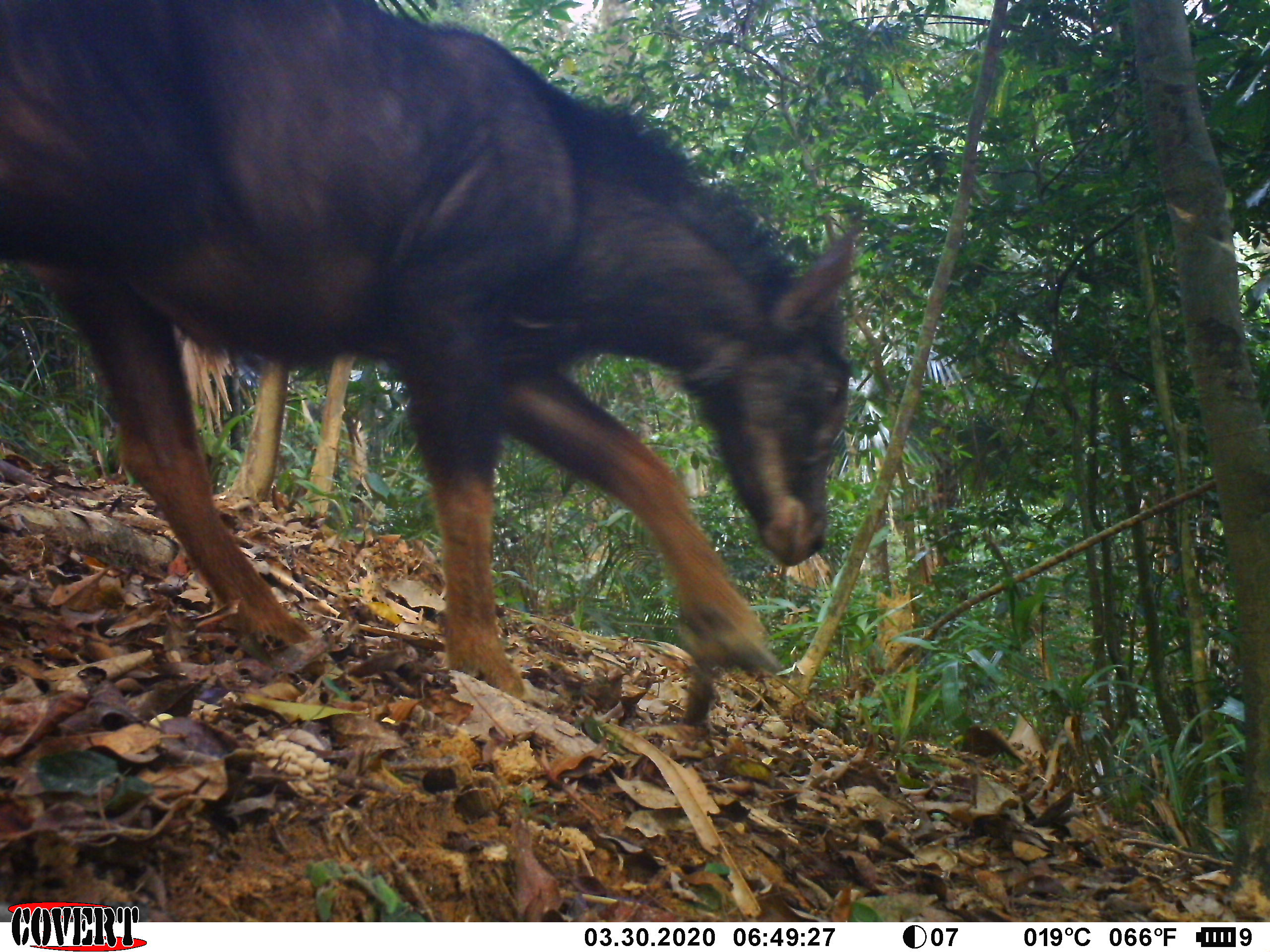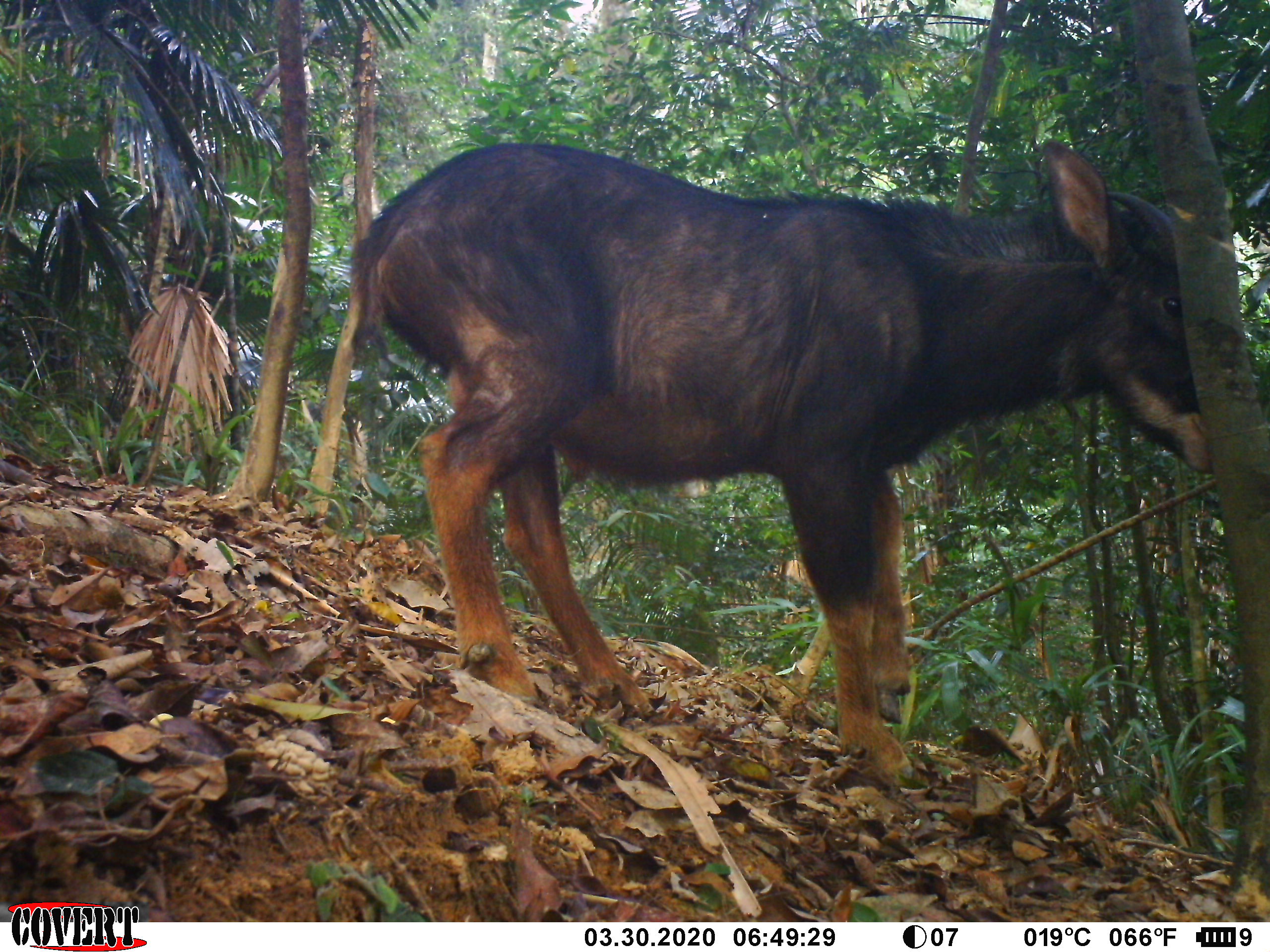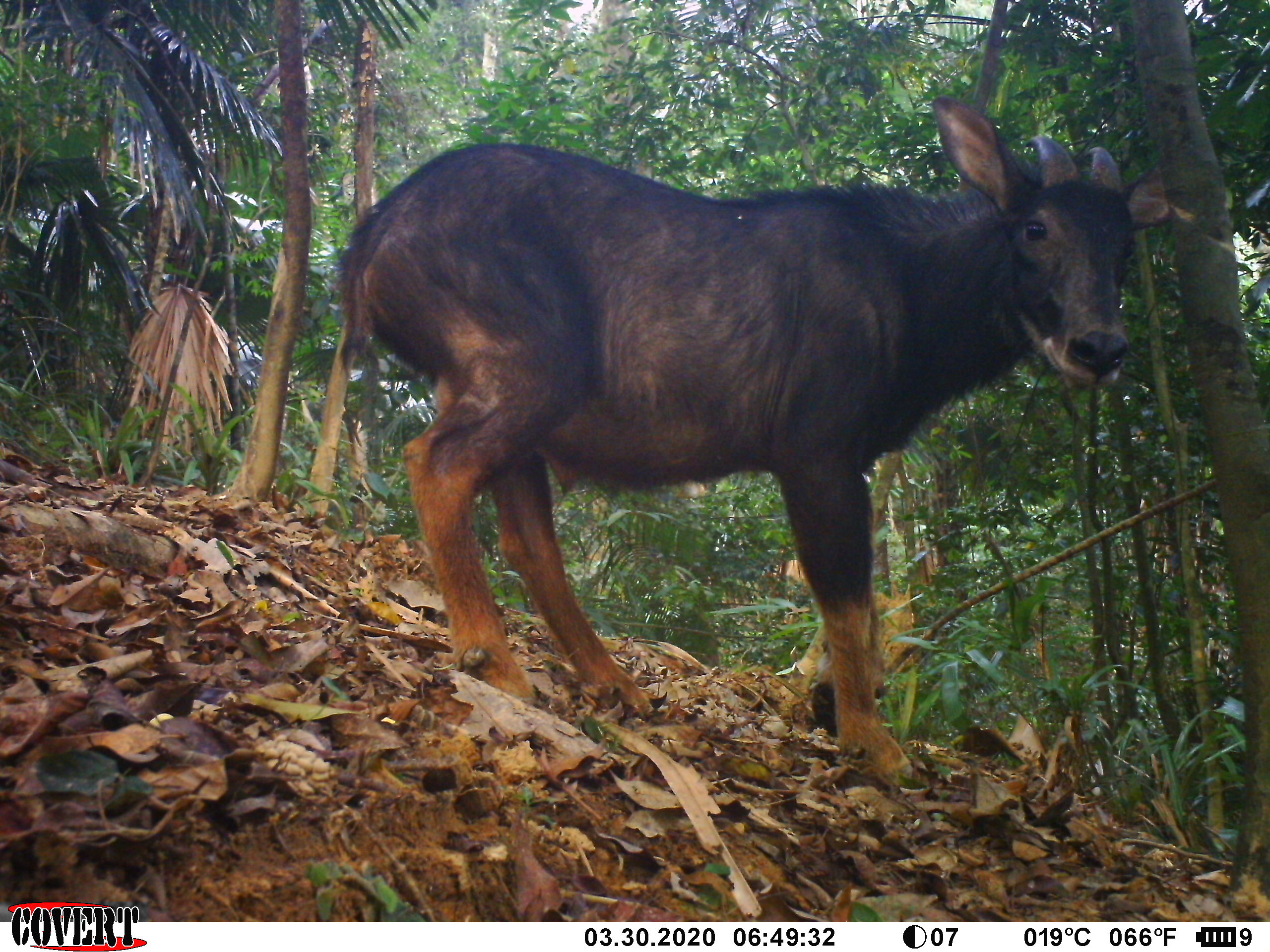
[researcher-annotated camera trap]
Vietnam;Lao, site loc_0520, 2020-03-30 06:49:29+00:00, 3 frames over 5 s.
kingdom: Animalia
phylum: Chordata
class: Mammalia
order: Artiodactyla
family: Bovidae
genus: Capricornis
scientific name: Capricornis sumatraensis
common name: chinese serow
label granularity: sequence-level